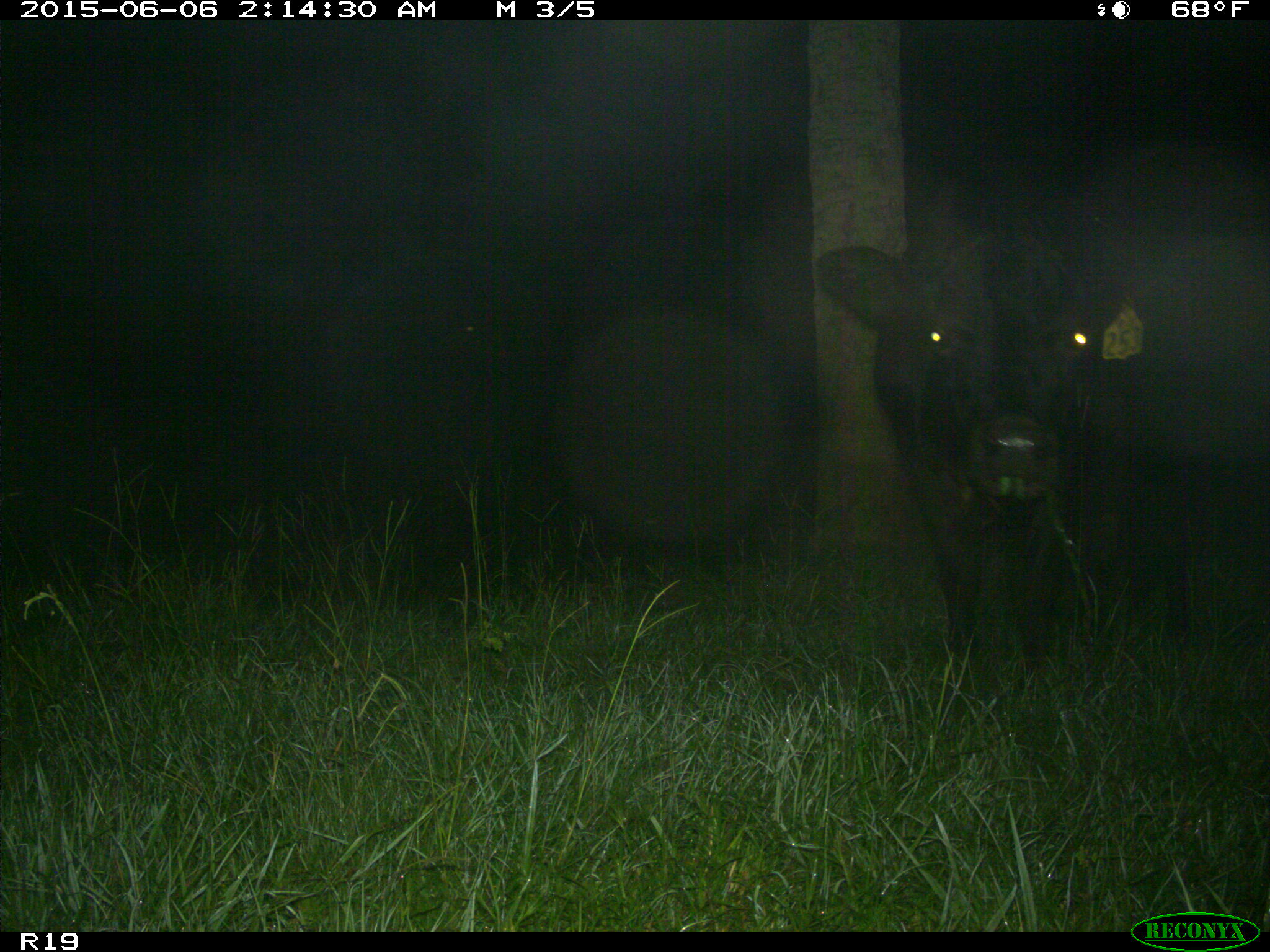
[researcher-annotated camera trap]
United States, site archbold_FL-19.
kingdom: Animalia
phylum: Chordata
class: Mammalia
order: Artiodactyla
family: Bovidae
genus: Bos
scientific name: Bos taurus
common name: domestic cow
Bos taurus (domestic cow).